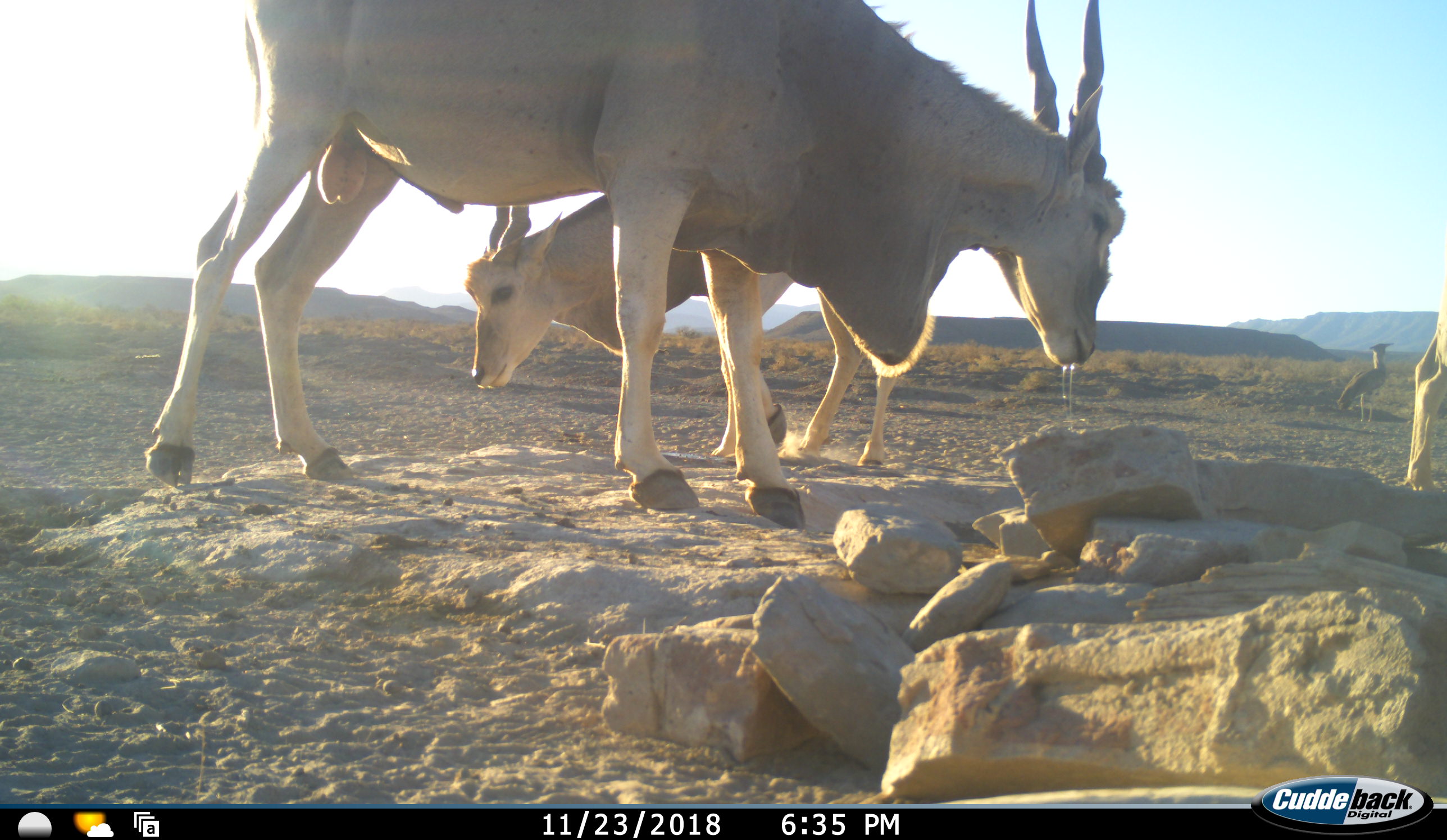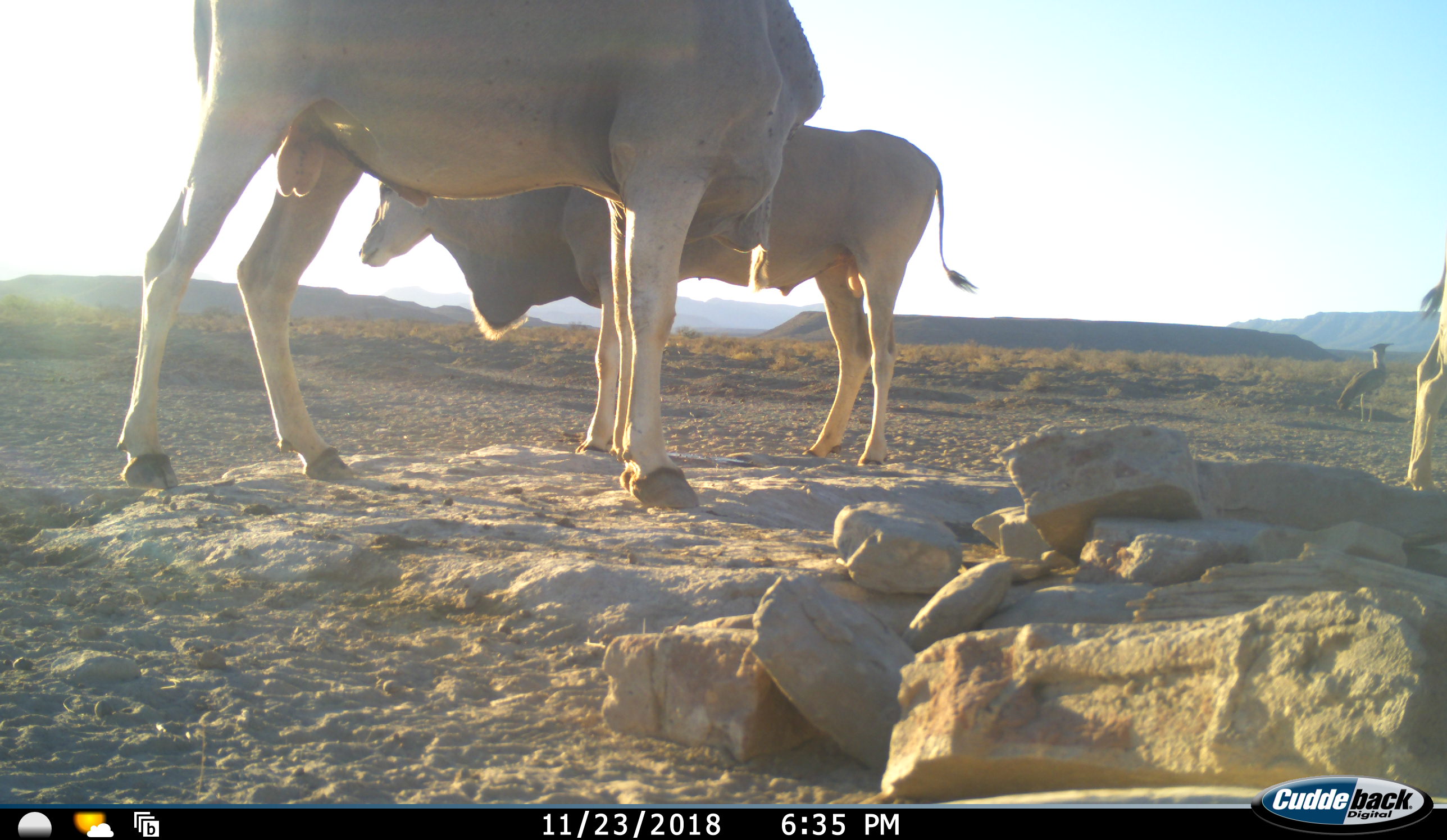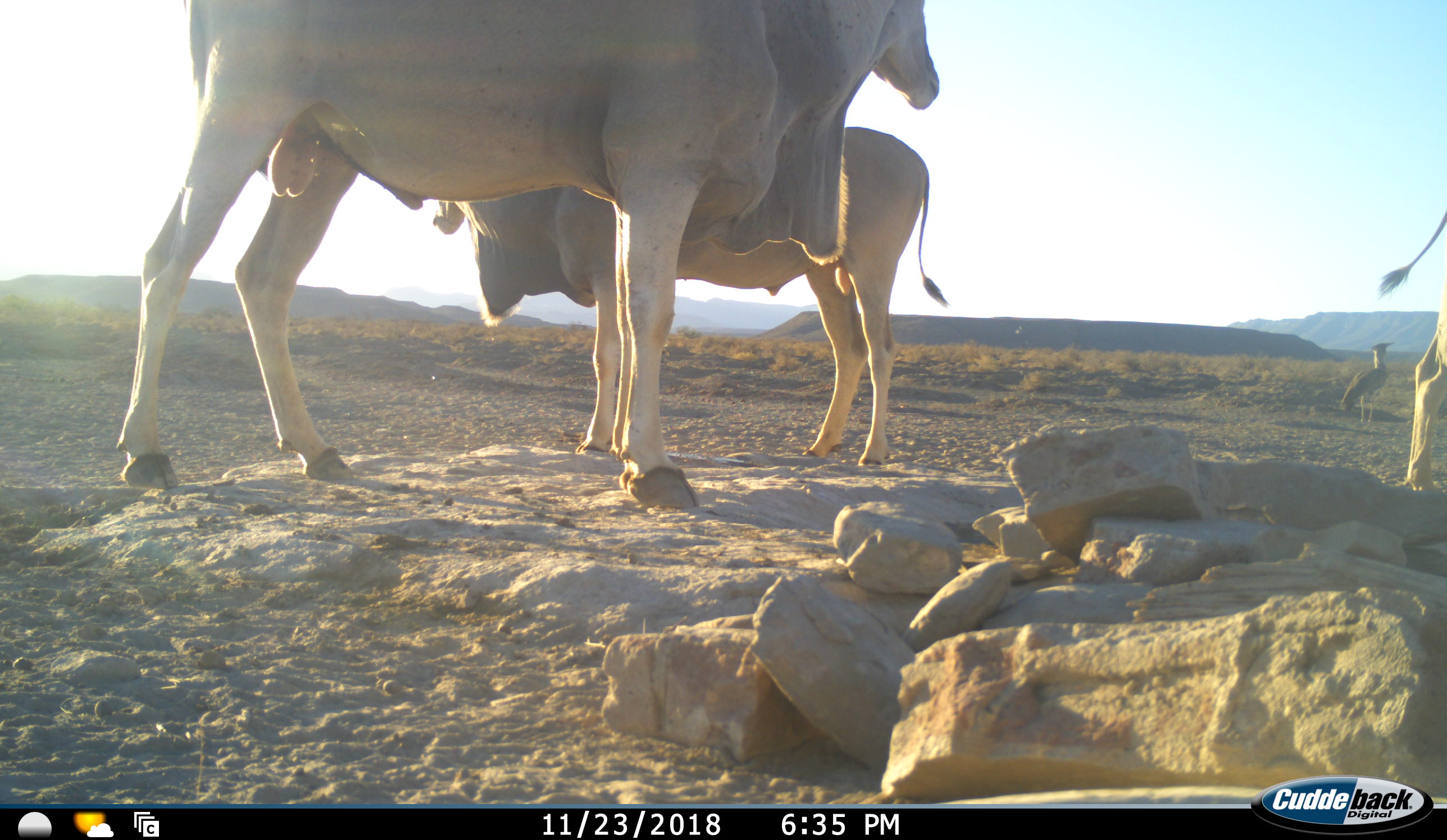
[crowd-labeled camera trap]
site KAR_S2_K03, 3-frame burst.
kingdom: Animalia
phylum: Chordata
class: Aves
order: Otidiformes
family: Otididae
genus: Ardeotis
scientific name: Ardeotis kori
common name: kori bustard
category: bustardkori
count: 1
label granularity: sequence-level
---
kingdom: Animalia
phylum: Chordata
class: Mammalia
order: Artiodactyla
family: Bovidae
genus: Tragelaphus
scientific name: Tragelaphus oryx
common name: eland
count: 3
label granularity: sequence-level